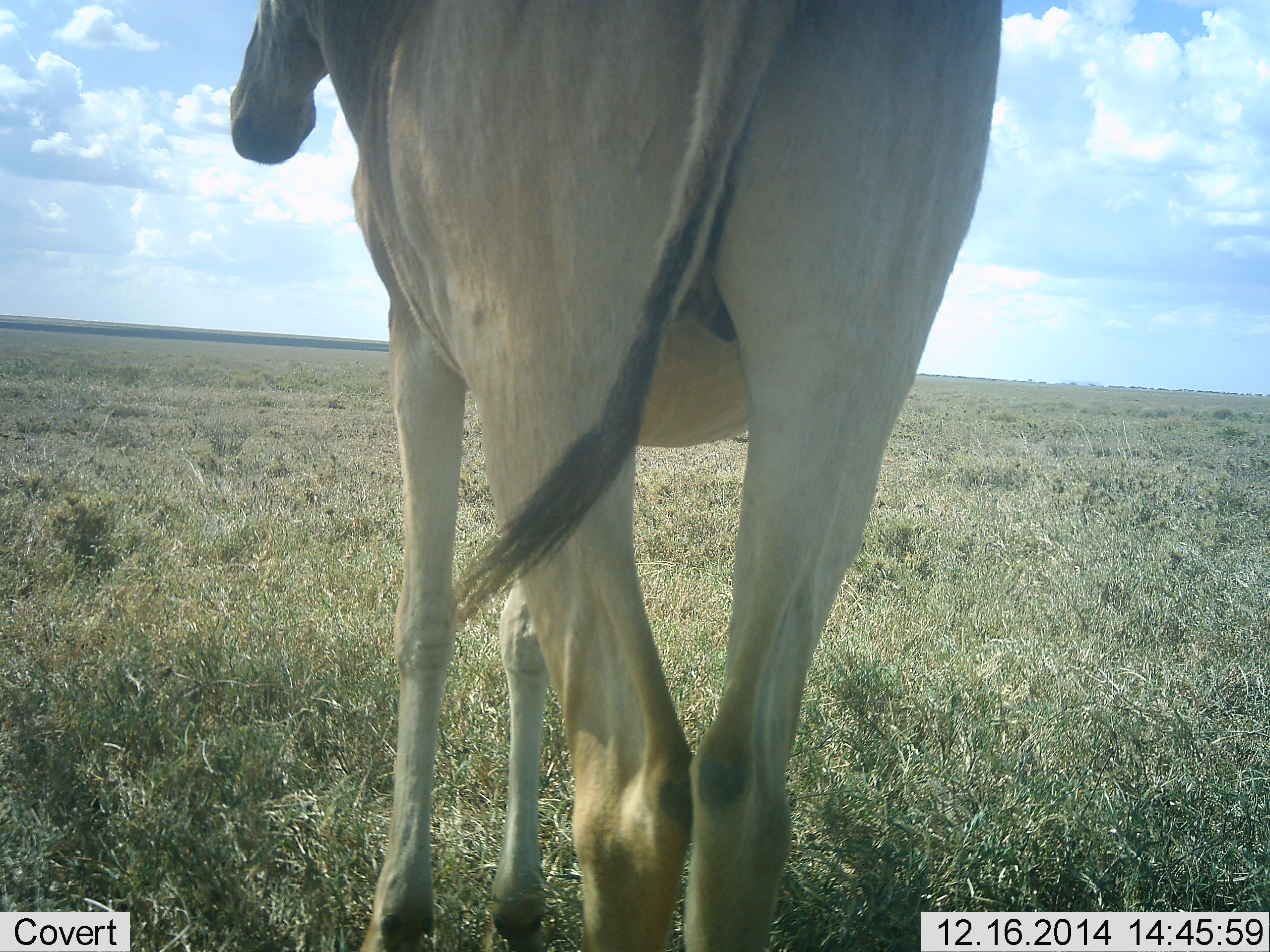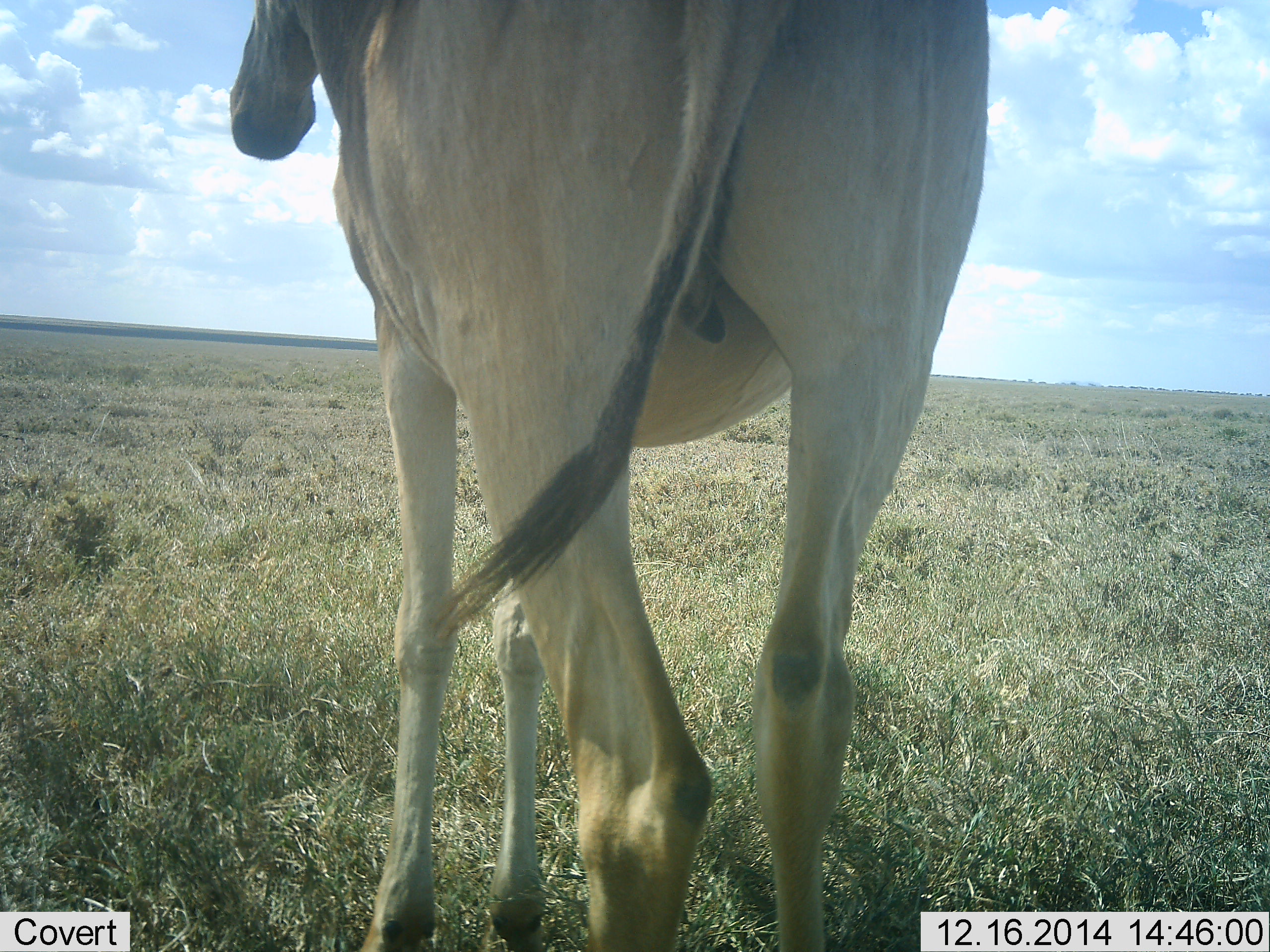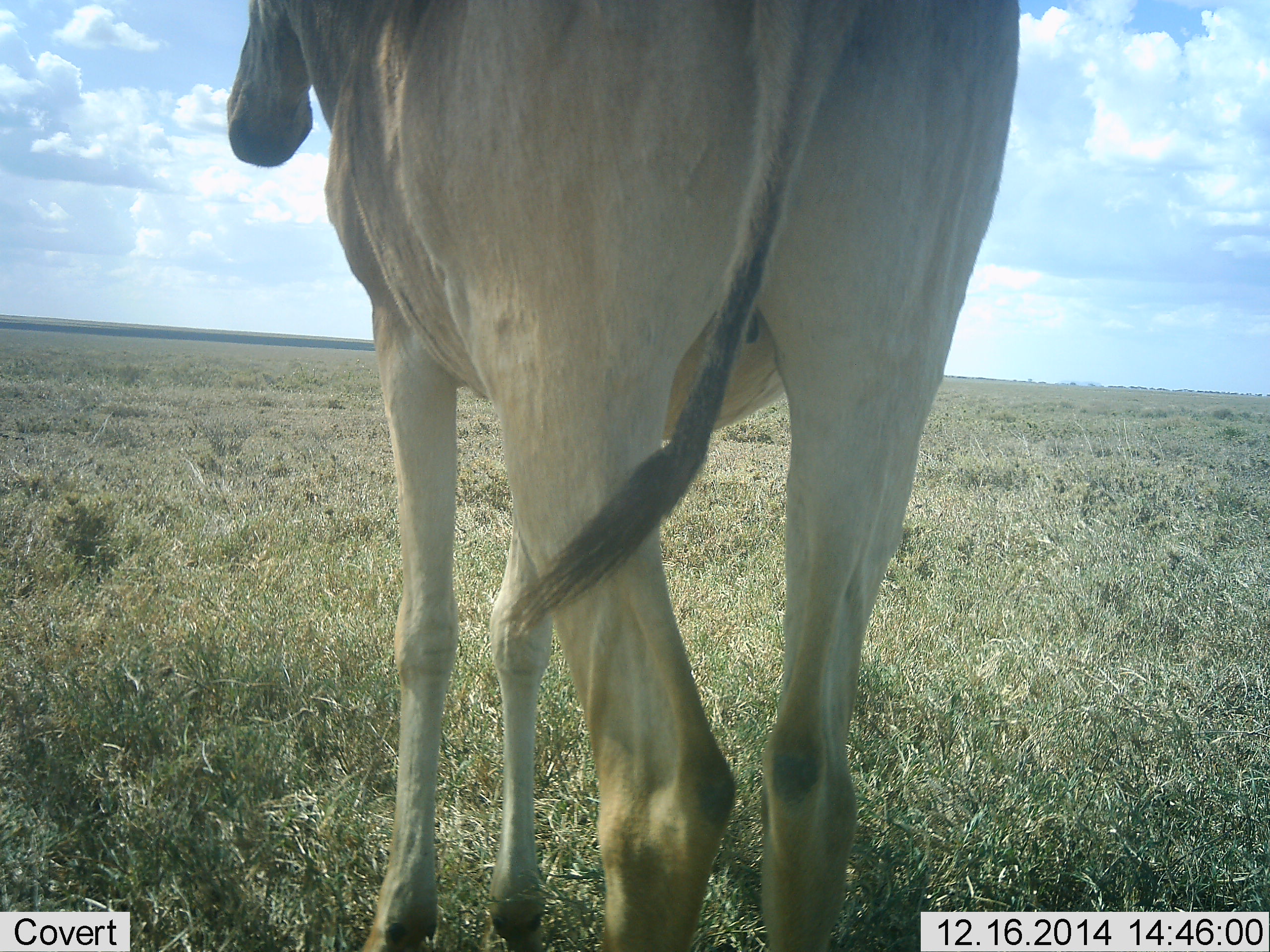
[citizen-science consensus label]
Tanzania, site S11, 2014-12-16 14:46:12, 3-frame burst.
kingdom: Animalia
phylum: Chordata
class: Mammalia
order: Artiodactyla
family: Bovidae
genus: Alcelaphus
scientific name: Alcelaphus buselaphus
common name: hartebeest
Hartebeest (Alcelaphus buselaphus), count 1. Behavior (volunteer vote fractions): standing 100%, resting 0%, moving 0%, interacting 0%. Young present (vote fraction): 0%. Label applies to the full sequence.